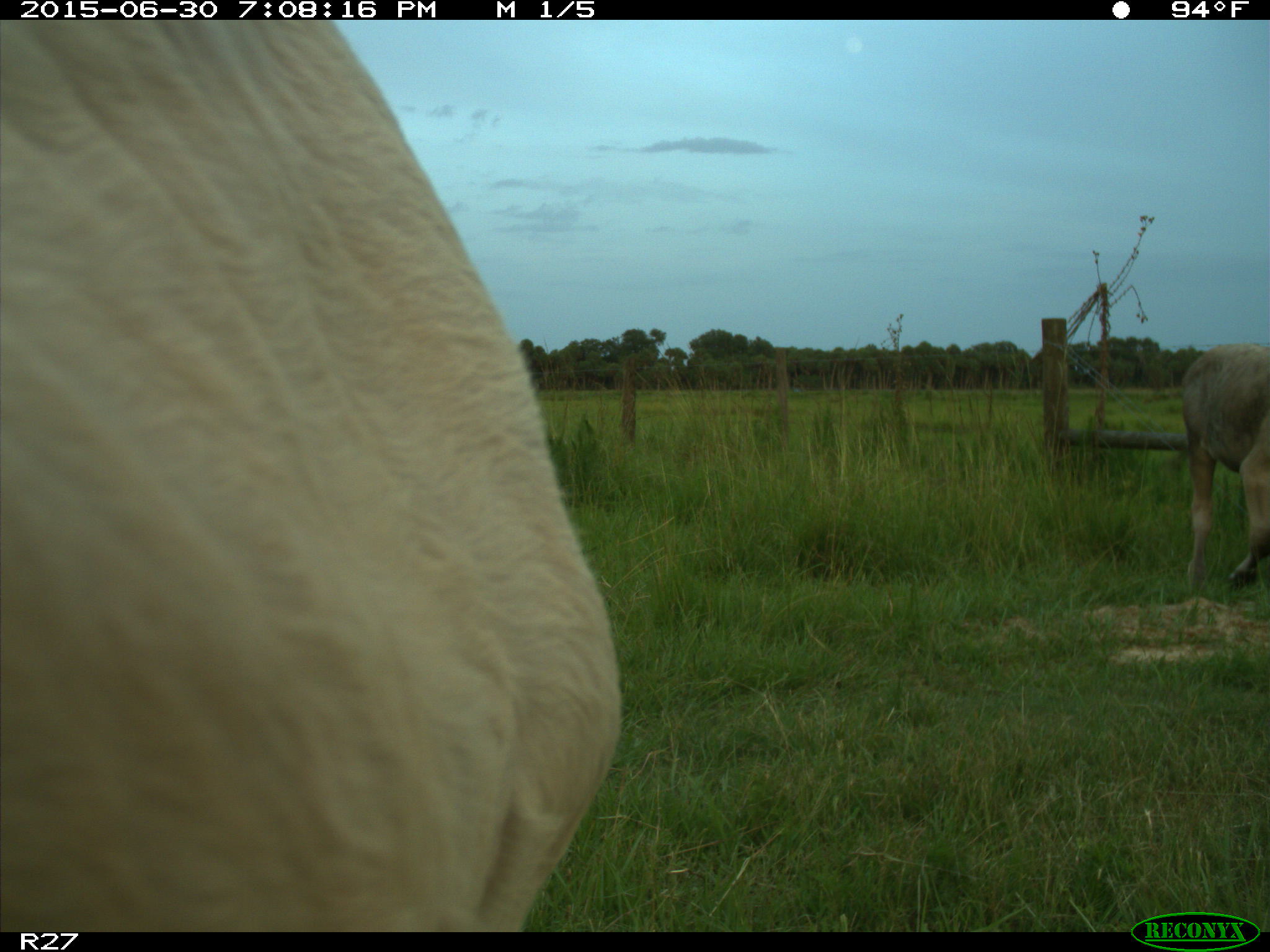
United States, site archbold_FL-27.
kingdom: Animalia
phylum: Chordata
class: Mammalia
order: Artiodactyla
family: Bovidae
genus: Bos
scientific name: Bos taurus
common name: domestic cow